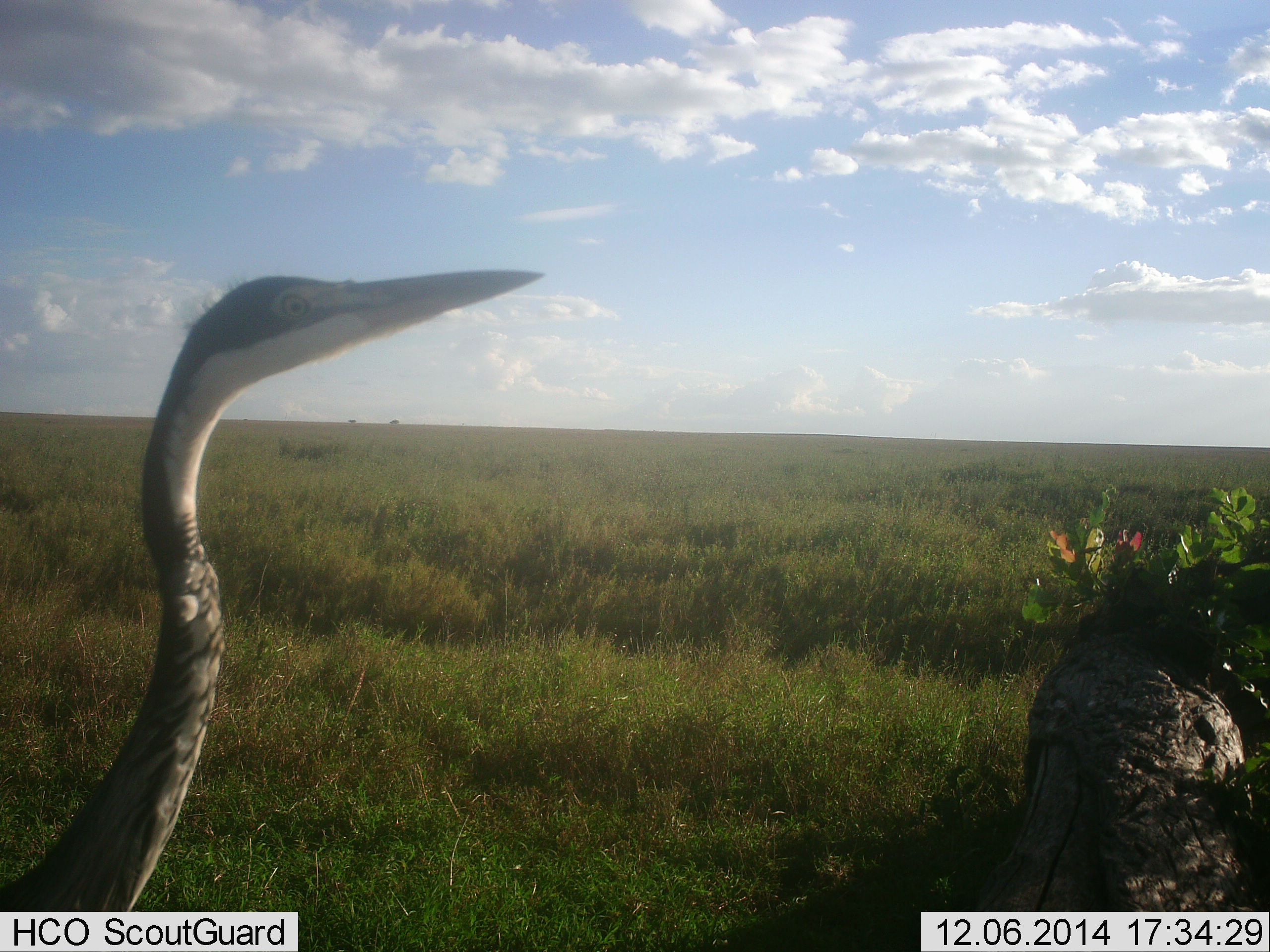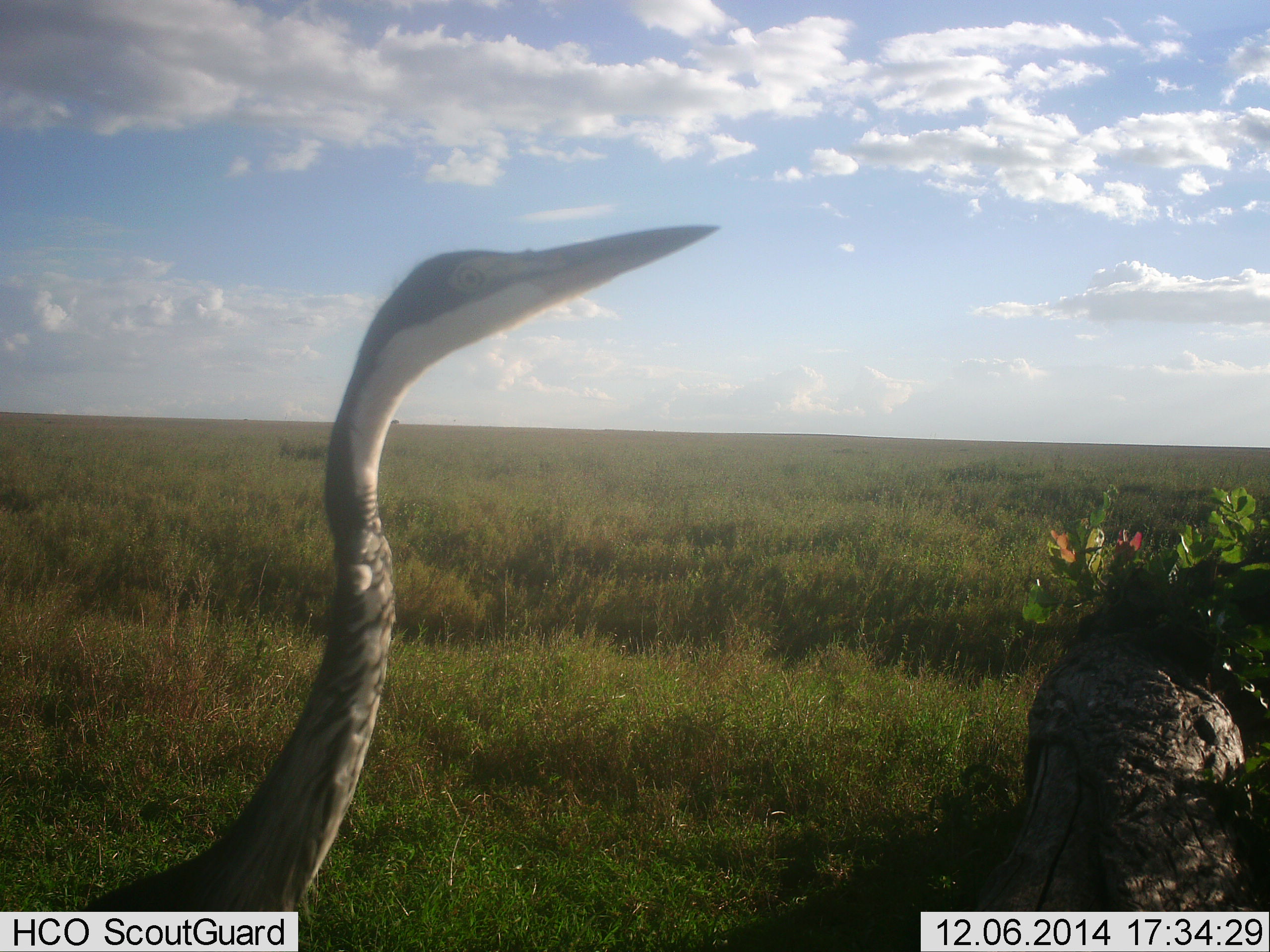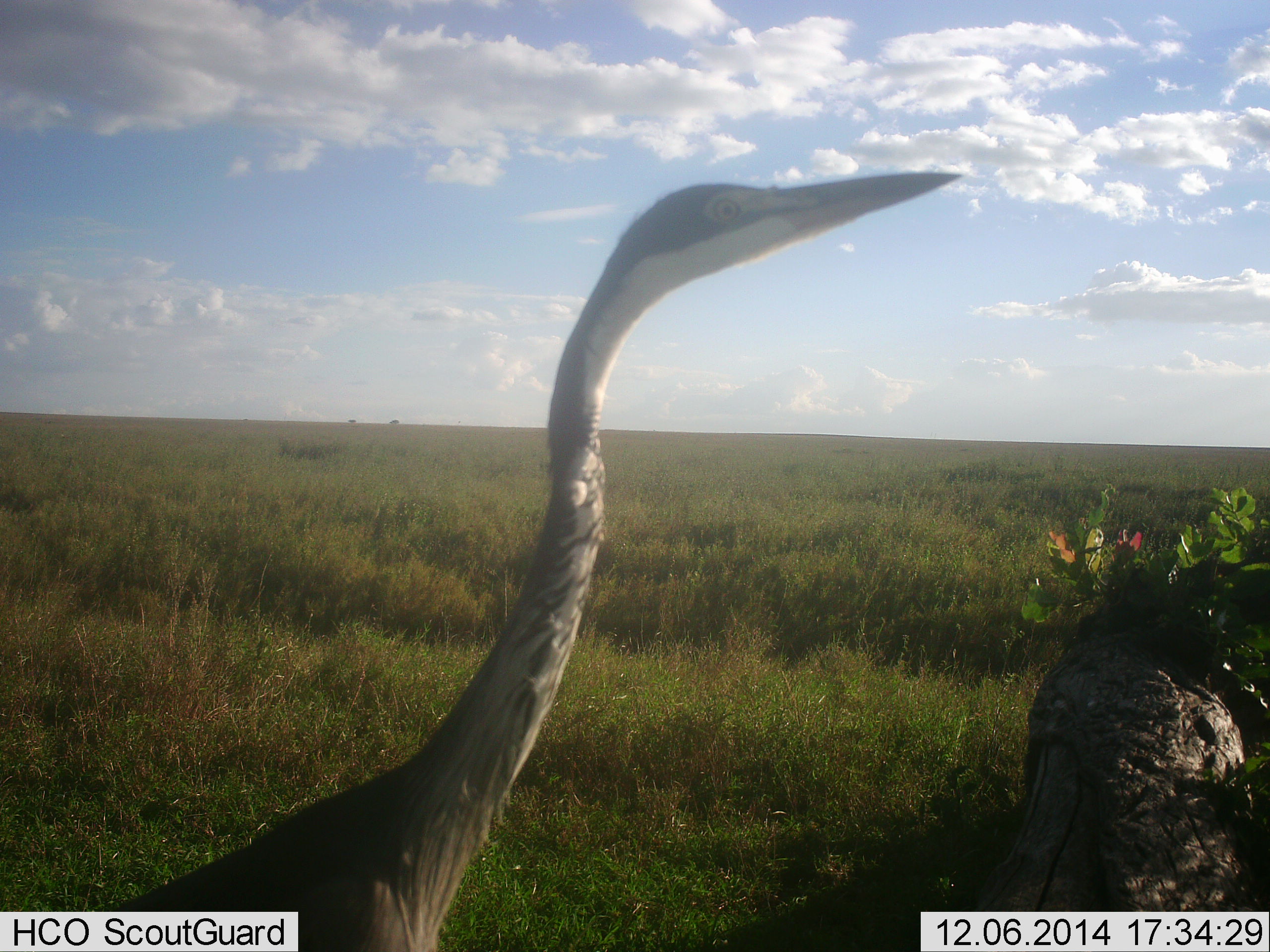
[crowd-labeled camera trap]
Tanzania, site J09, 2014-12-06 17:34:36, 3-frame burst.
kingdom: Animalia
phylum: Chordata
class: Aves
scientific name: Aves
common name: bird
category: otherbird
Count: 1.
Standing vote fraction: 50%.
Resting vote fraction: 0%.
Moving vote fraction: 50%.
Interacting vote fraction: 0%.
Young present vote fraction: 0%.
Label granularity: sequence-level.